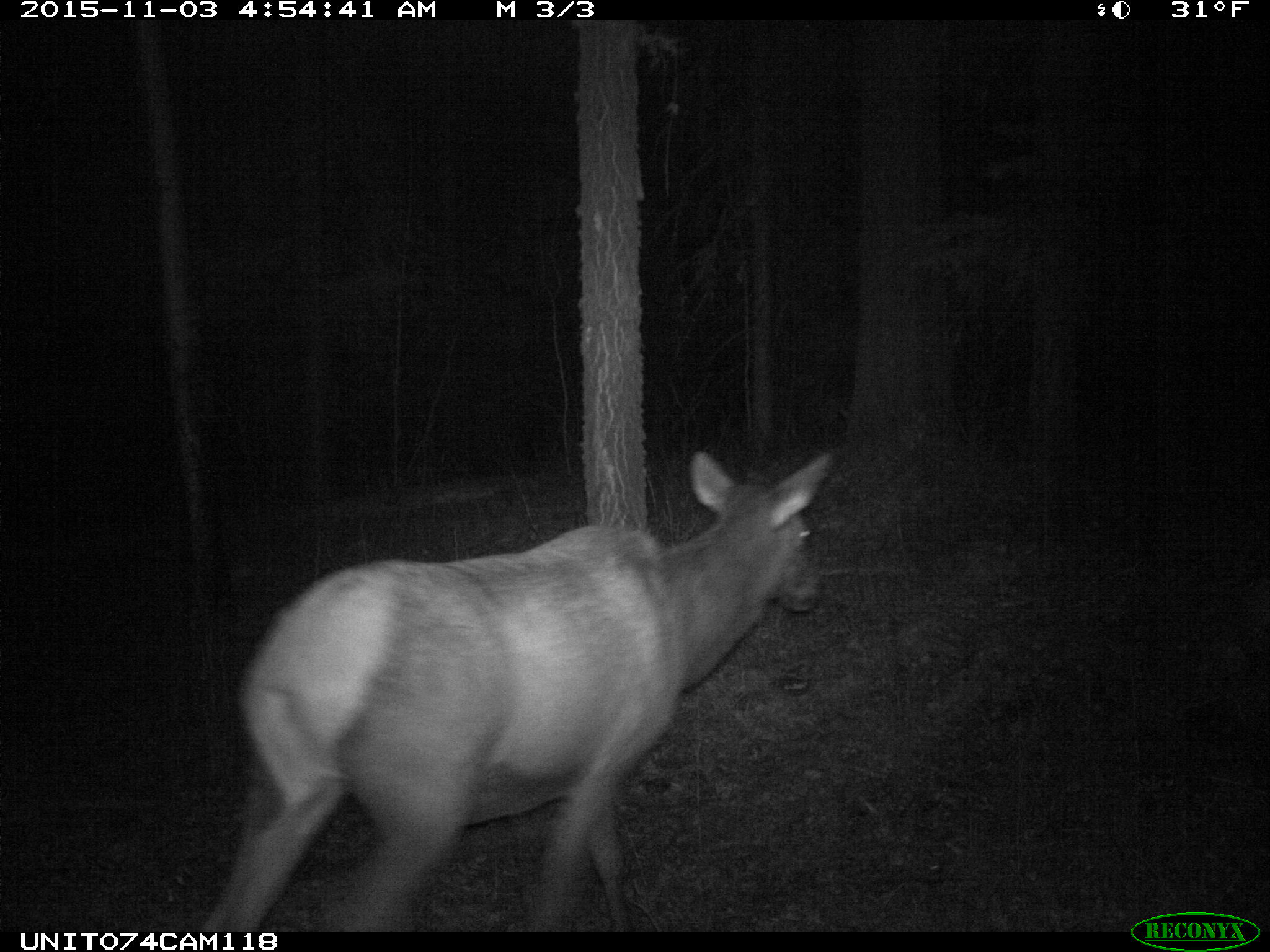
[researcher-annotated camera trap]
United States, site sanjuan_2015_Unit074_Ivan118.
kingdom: Animalia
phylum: Chordata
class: Mammalia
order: Artiodactyla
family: Cervidae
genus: Cervus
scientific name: Cervus elaphus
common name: red deer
Cervus elaphus (red deer).